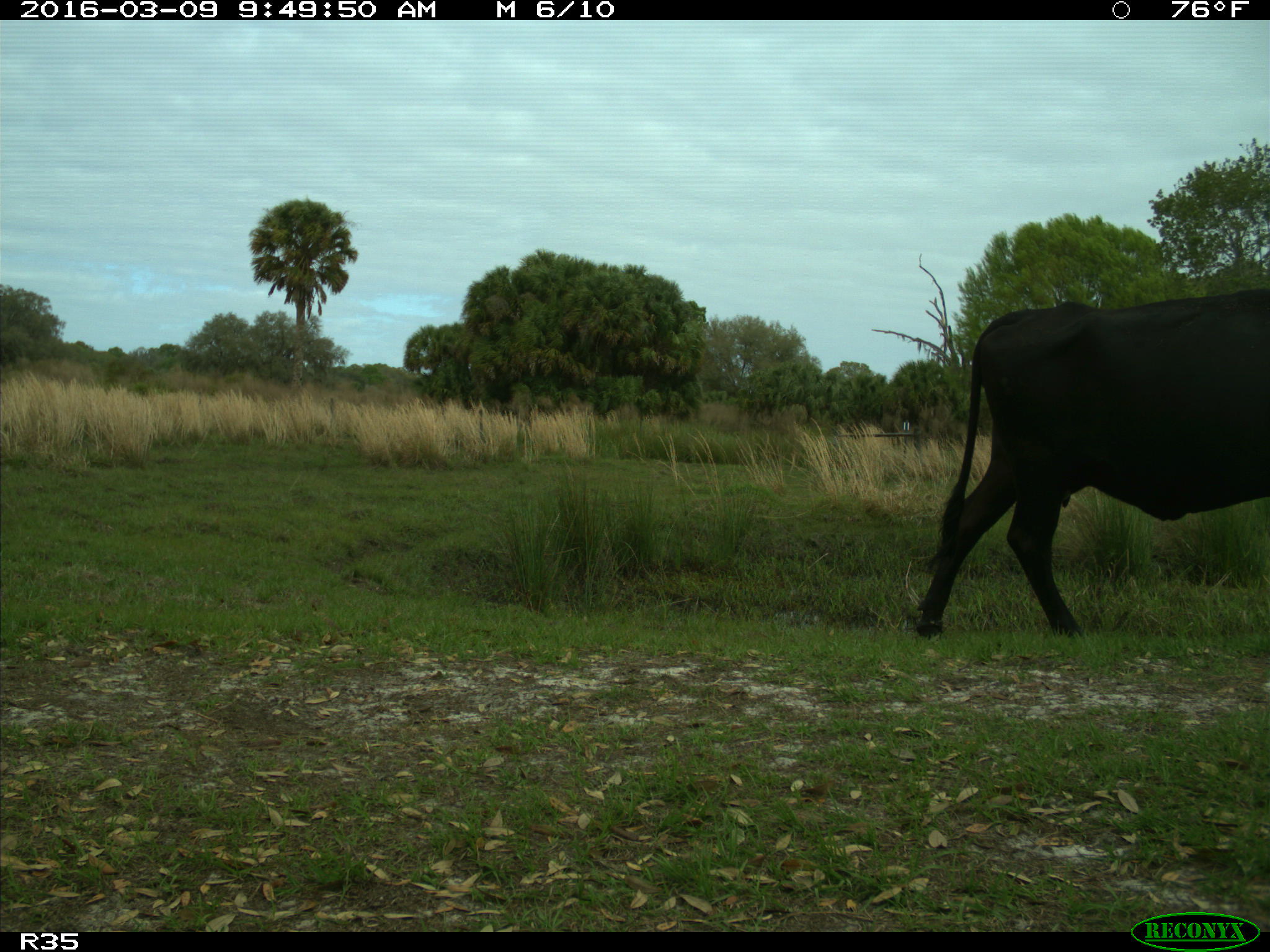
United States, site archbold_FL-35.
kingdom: Animalia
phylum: Chordata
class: Mammalia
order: Artiodactyla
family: Bovidae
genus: Bos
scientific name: Bos taurus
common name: domestic cow